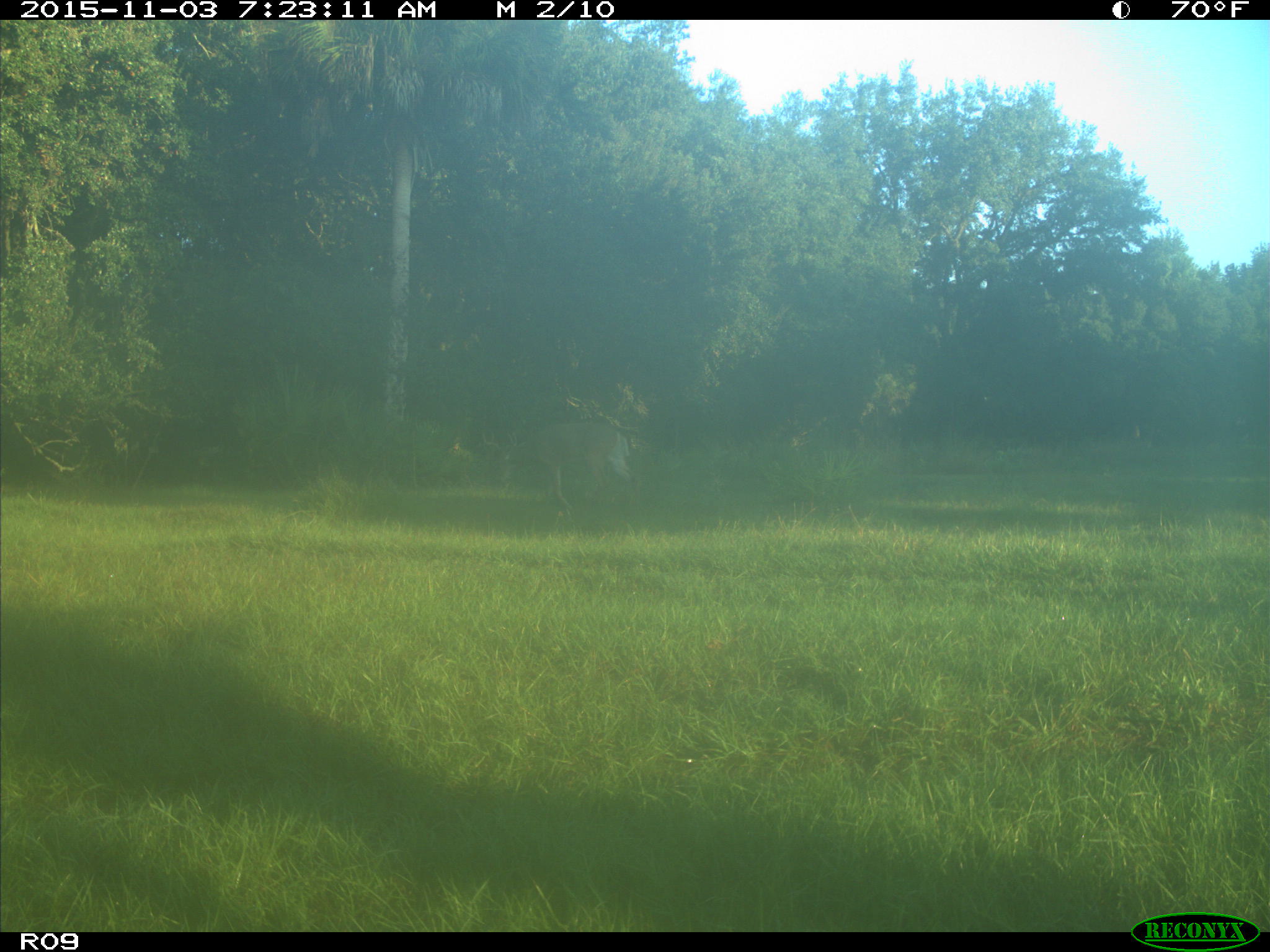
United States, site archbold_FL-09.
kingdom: Animalia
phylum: Chordata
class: Mammalia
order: Artiodactyla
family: Cervidae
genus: Odocoileus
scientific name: Odocoileus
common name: deer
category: unidentified deer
Unidentified deer (deer) (Odocoileus).